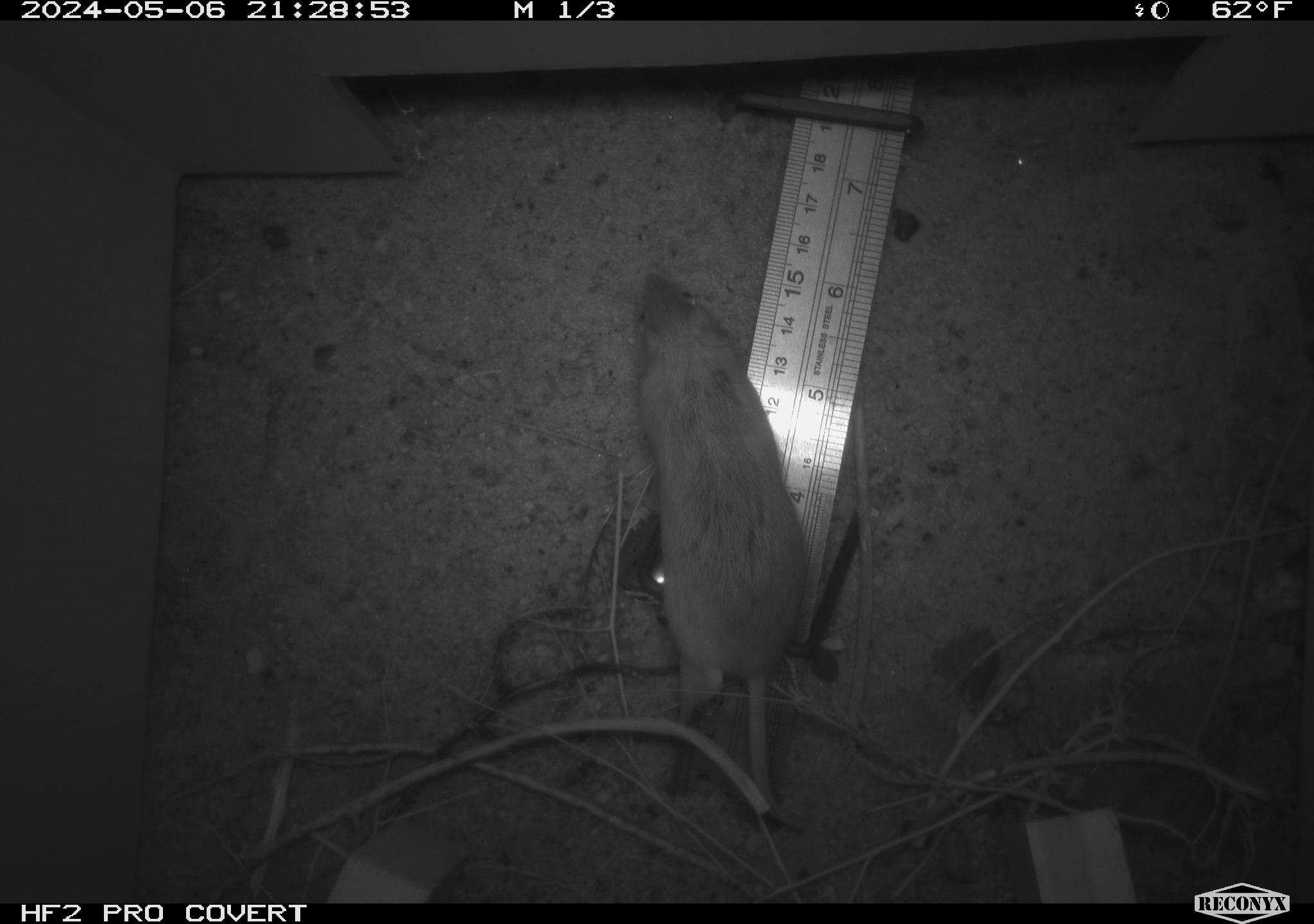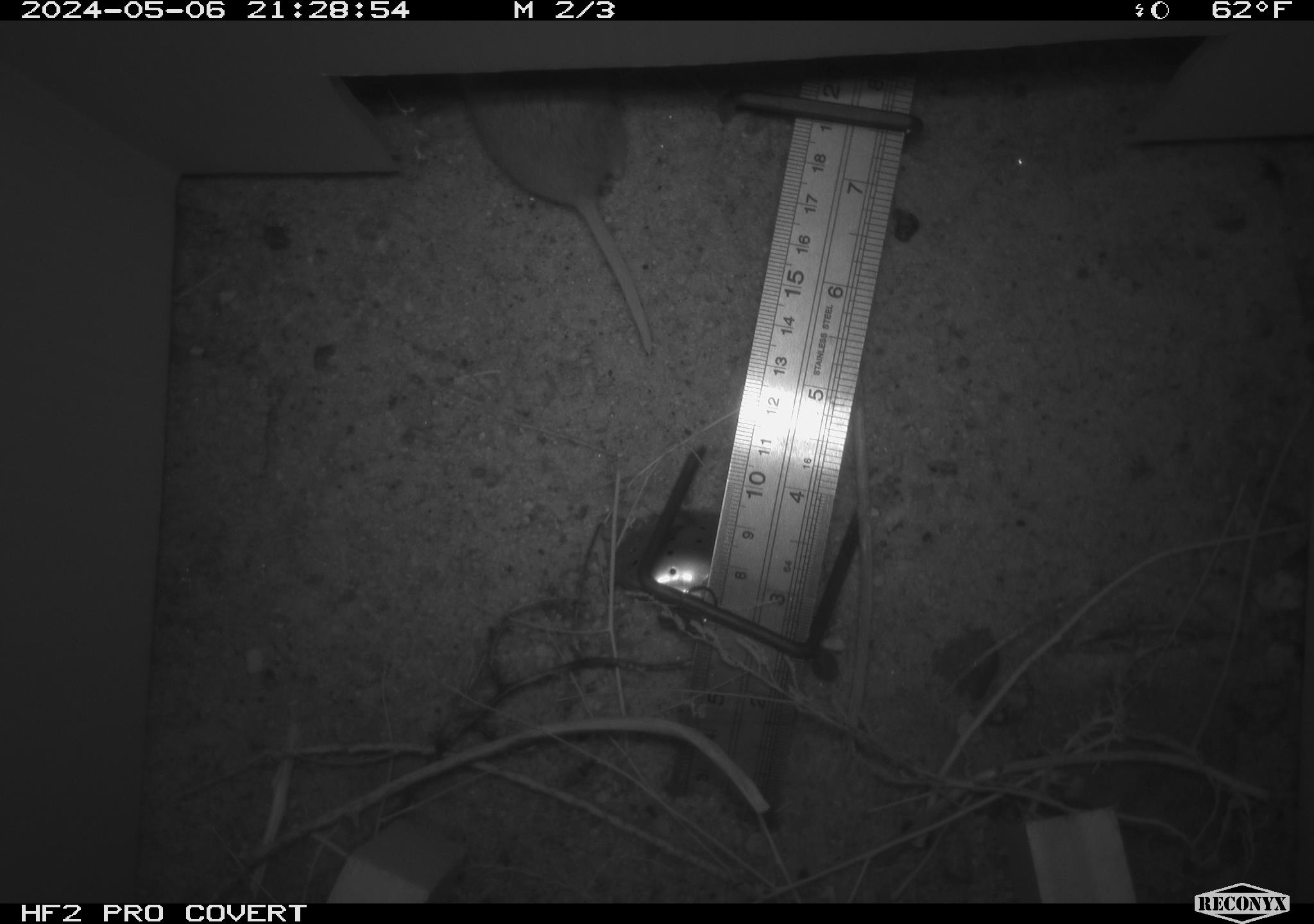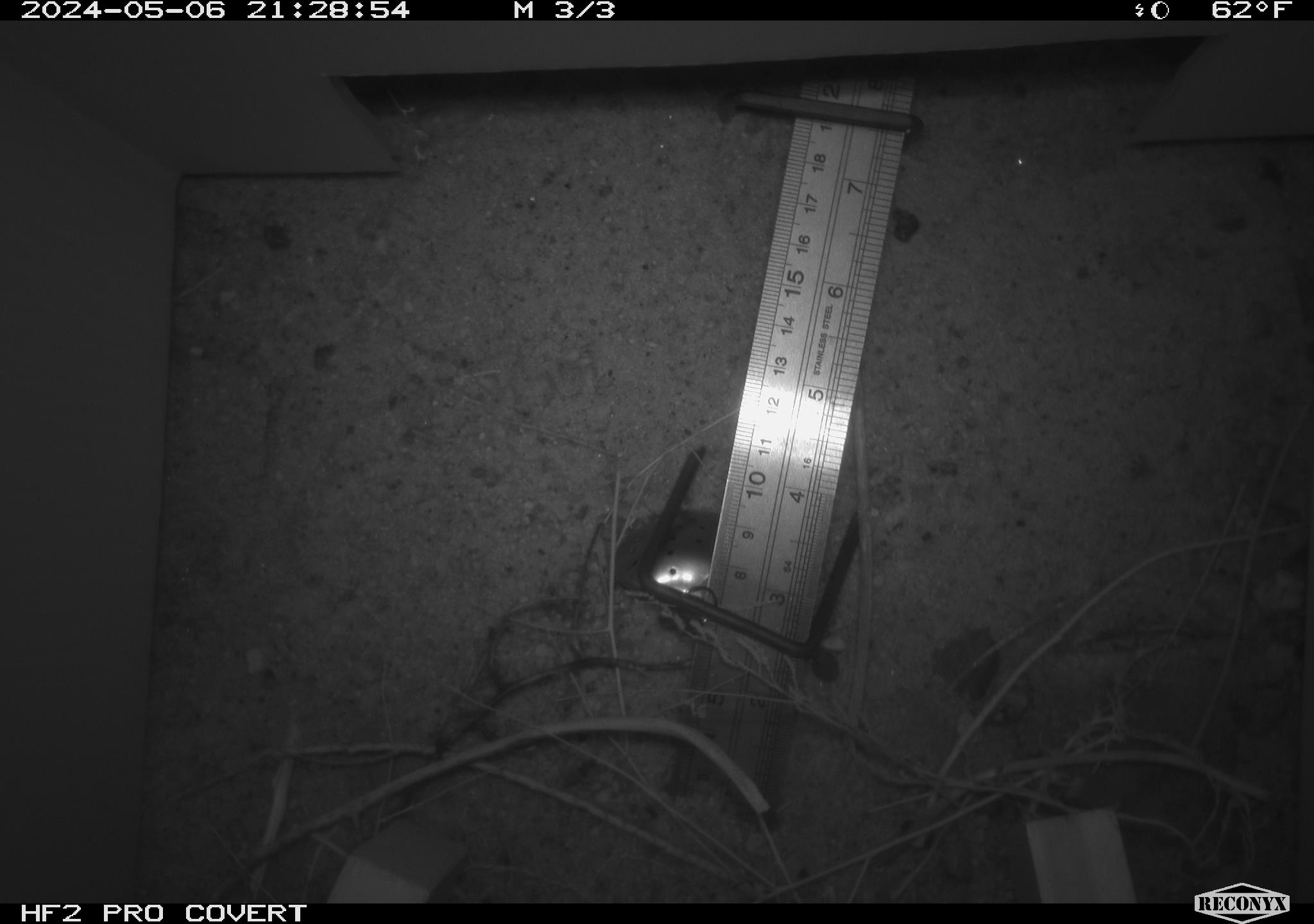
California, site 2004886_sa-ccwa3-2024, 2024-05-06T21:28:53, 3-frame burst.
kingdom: Animalia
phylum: Chordata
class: Mammalia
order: Rodentia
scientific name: Rodentia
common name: mouse species